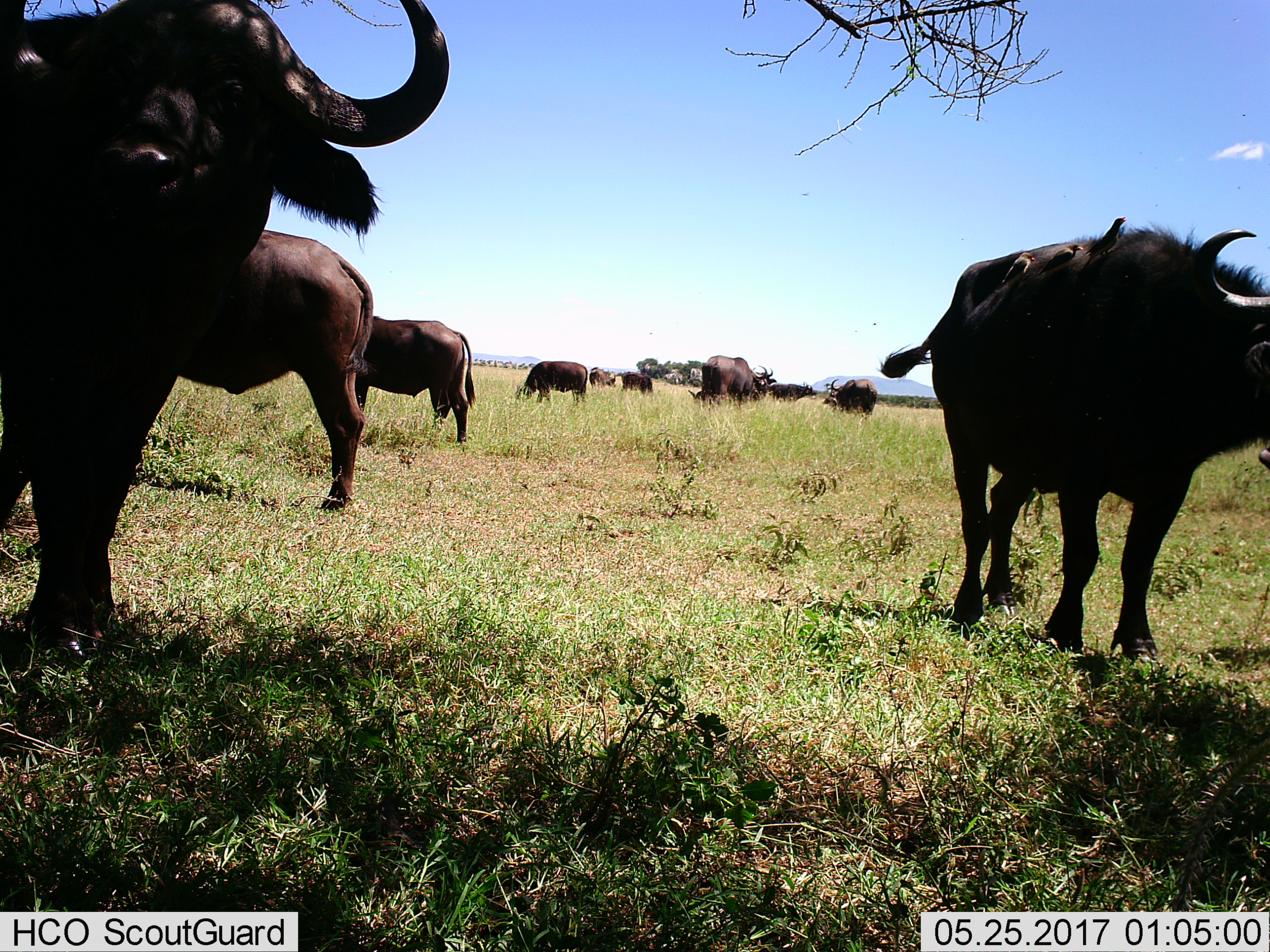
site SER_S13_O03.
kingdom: Animalia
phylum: Chordata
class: Mammalia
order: Artiodactyla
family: Bovidae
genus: Syncerus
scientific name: Syncerus caffer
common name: african buffalo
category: buffalo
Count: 11-50.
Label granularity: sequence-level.